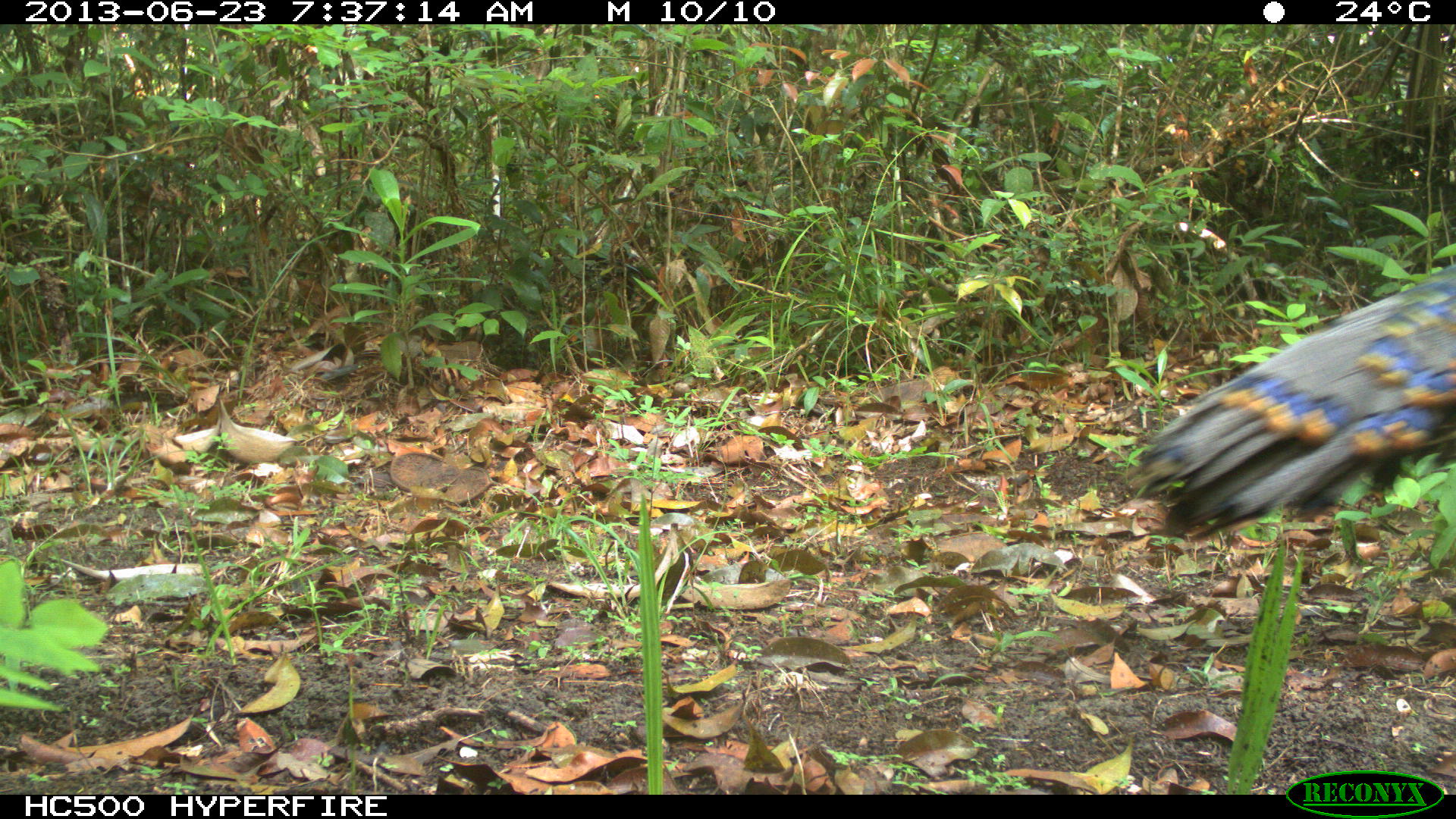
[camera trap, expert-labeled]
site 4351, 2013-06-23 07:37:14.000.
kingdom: Animalia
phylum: Chordata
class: Aves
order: Galliformes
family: Phasianidae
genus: Meleagris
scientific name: Meleagris ocellata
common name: ocellated turkey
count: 1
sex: male